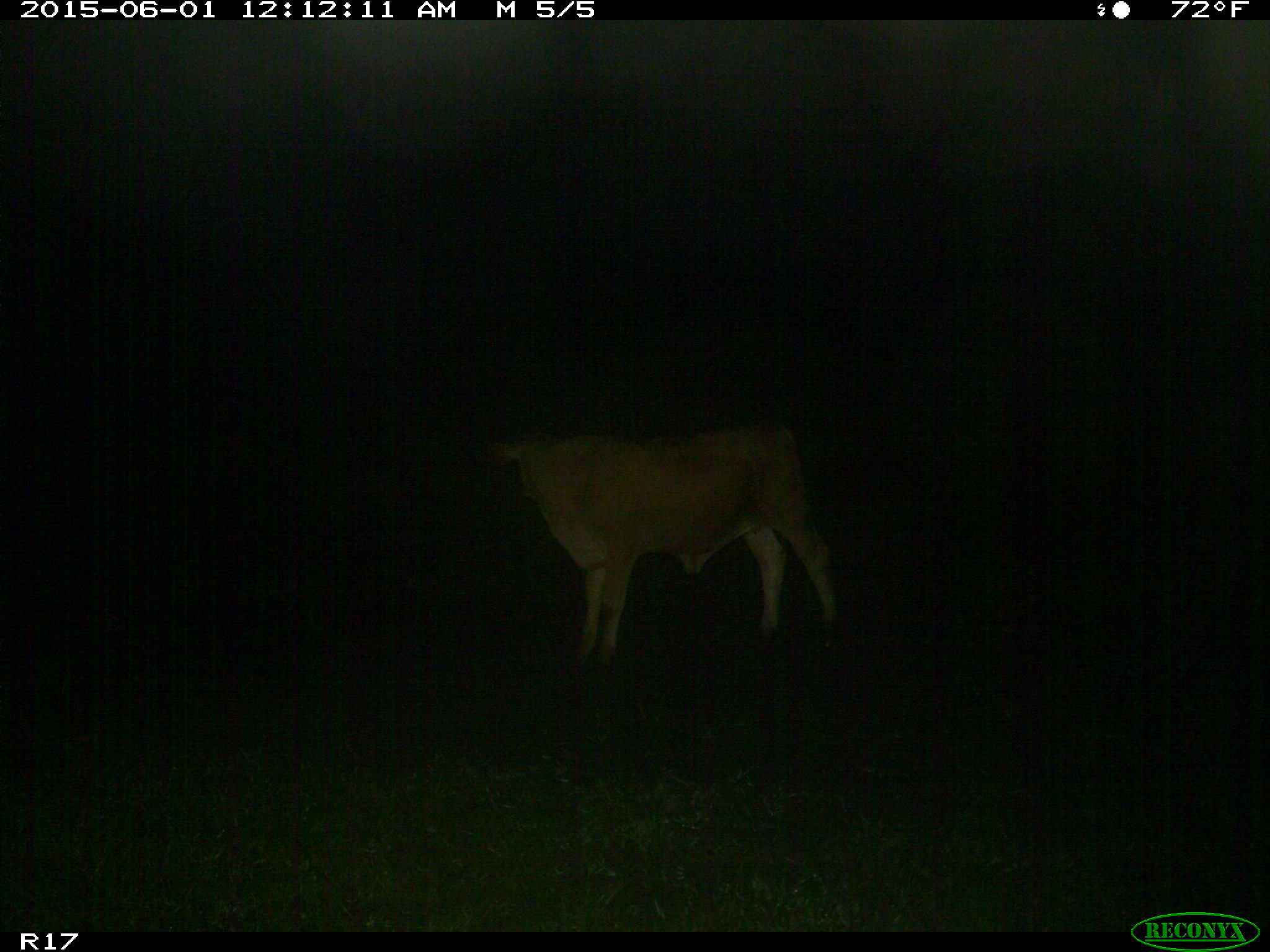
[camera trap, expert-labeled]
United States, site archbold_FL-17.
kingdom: Animalia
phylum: Chordata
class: Mammalia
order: Artiodactyla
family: Bovidae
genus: Bos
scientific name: Bos taurus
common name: domestic cow